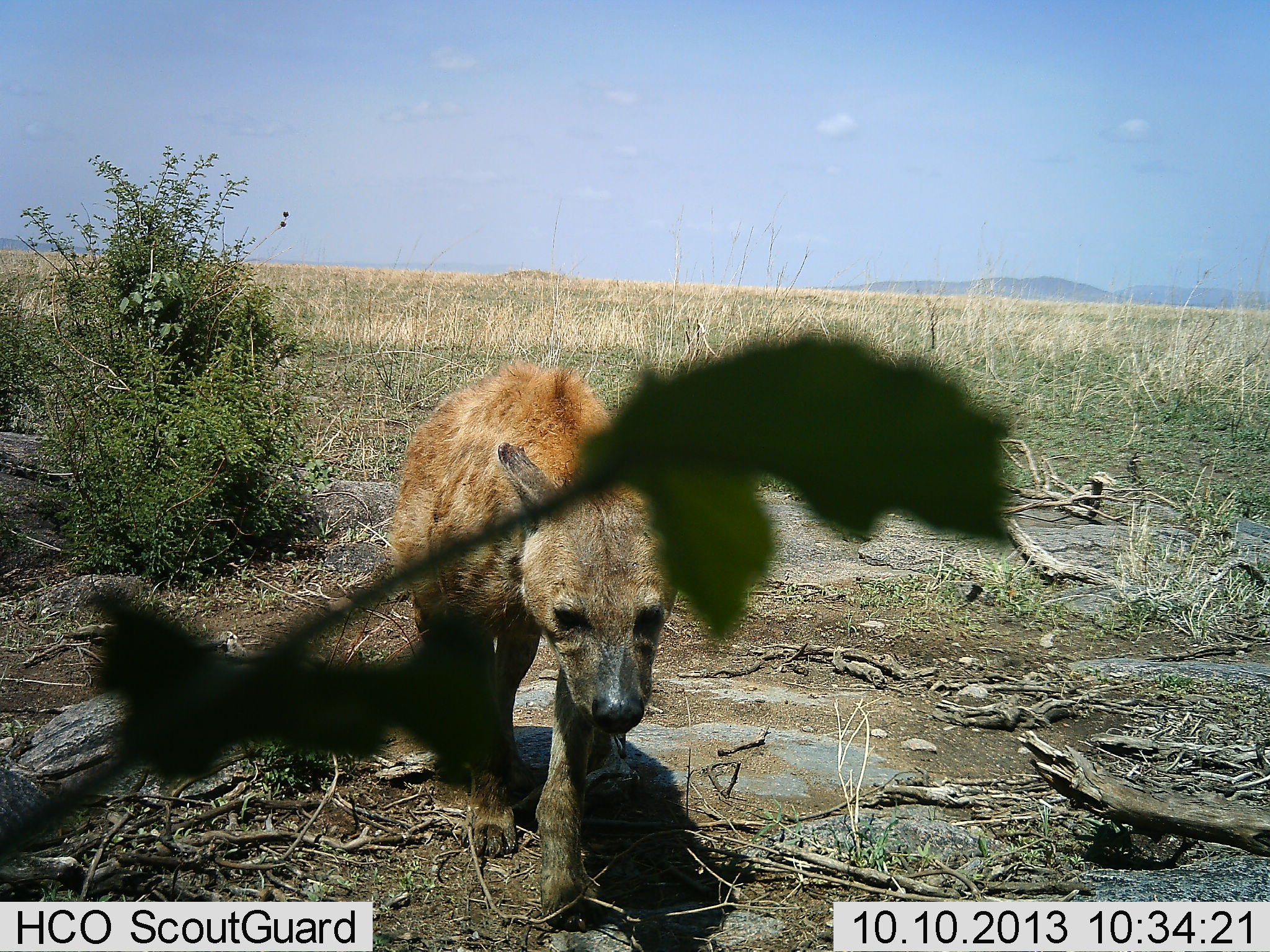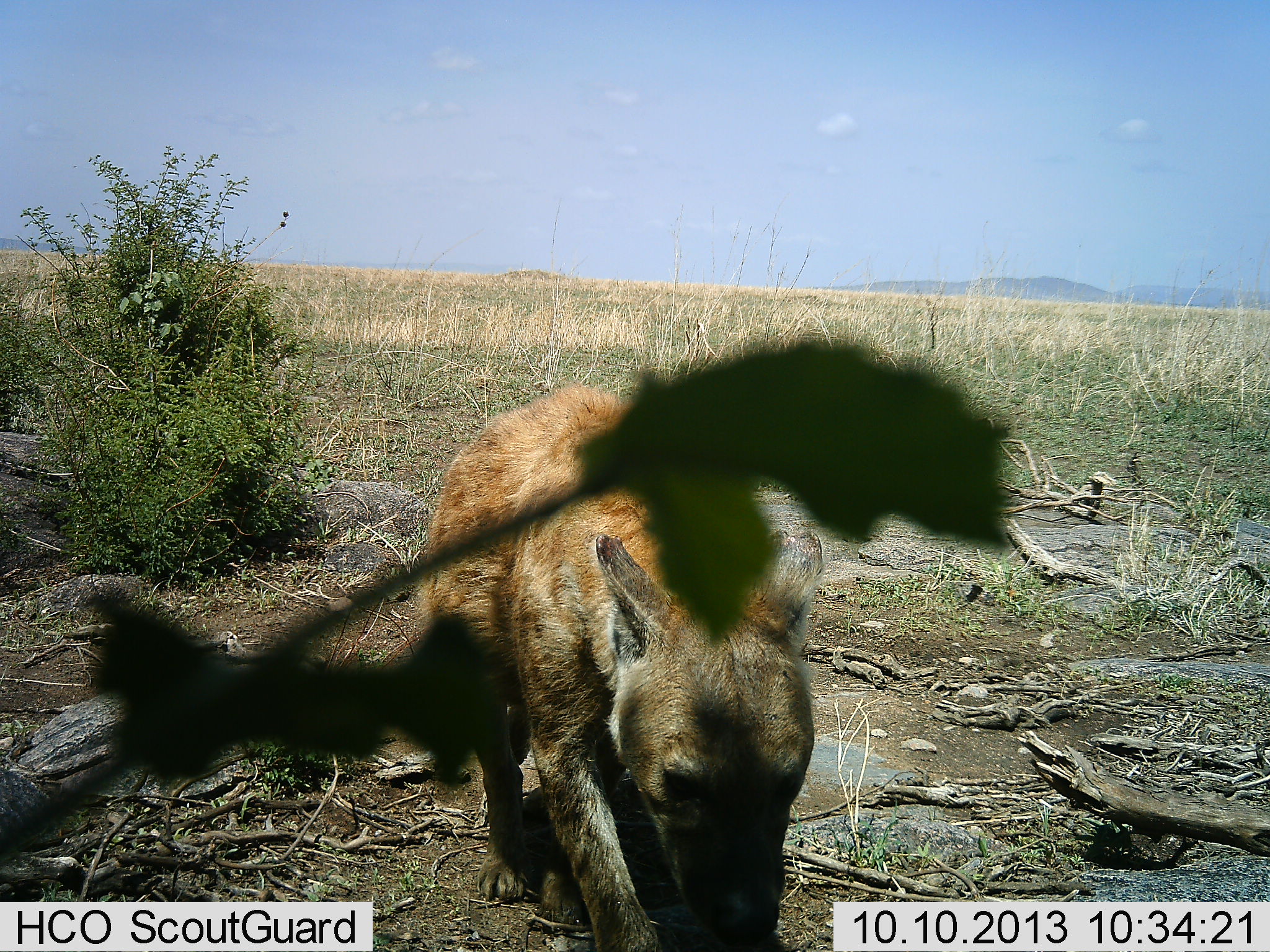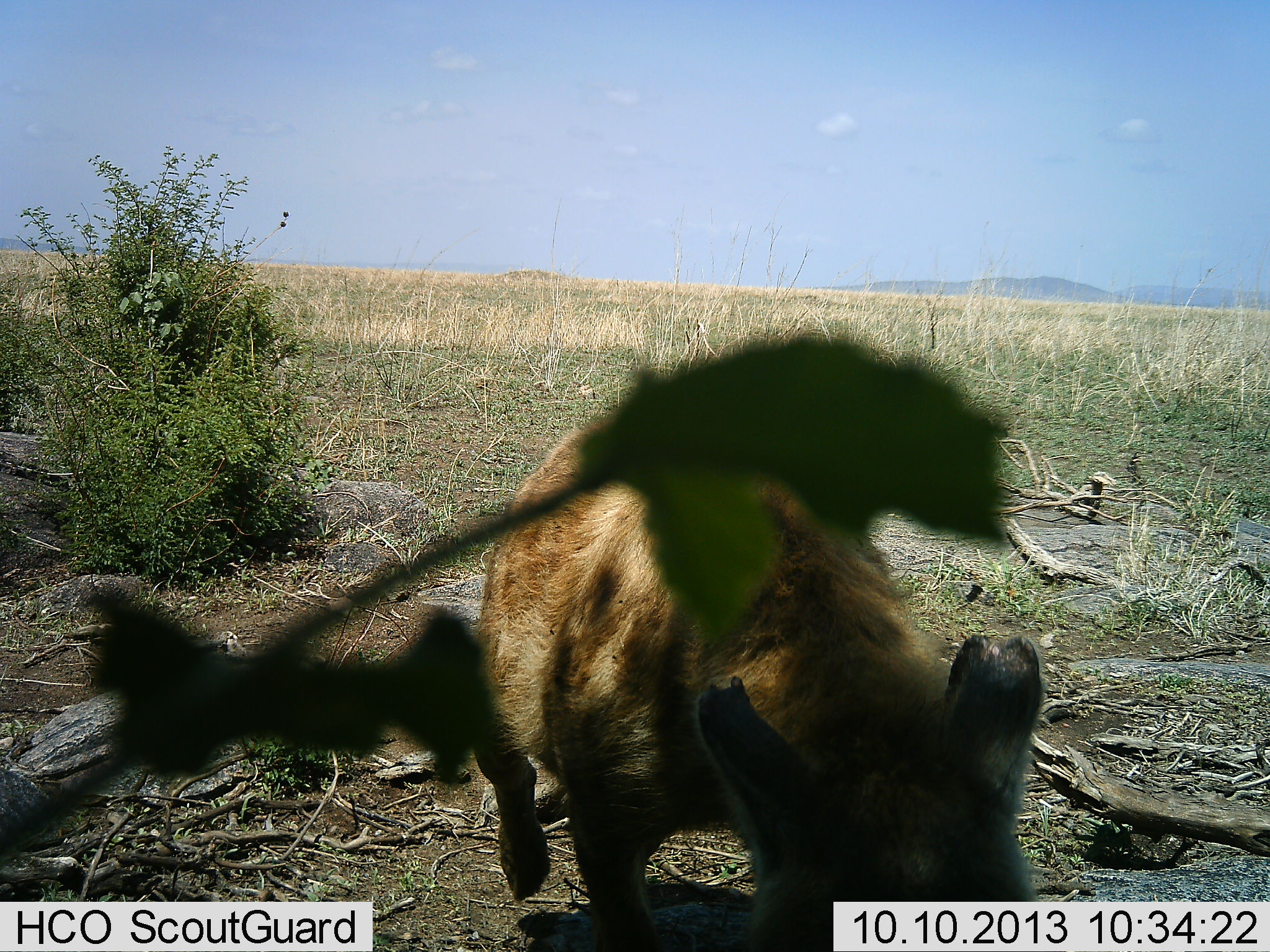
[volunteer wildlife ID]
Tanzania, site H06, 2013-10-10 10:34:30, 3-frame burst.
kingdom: Animalia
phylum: Chordata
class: Mammalia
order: Carnivora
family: Hyaenidae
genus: Crocuta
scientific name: Crocuta crocuta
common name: spotted hyena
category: hyenaspotted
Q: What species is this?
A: Hyenaspotted (spotted hyena) (Crocuta crocuta).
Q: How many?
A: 1.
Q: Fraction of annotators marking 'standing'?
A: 20%.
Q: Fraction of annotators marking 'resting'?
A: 7%.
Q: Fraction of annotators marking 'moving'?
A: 80%.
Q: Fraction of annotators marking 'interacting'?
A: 0%.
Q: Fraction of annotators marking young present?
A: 7%.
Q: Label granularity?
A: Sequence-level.